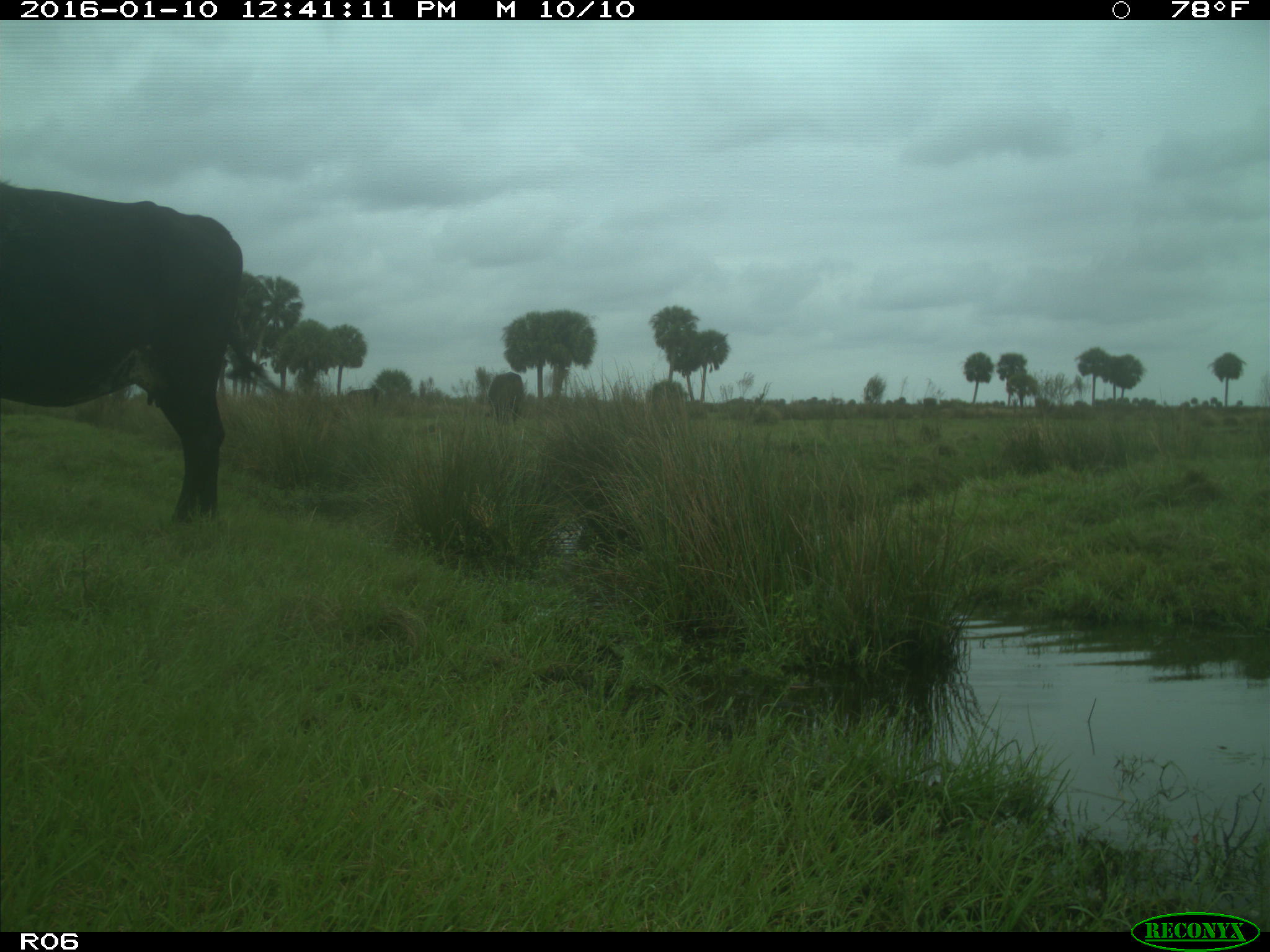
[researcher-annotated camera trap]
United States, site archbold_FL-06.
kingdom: Animalia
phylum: Chordata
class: Mammalia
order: Artiodactyla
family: Bovidae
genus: Bos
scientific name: Bos taurus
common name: domestic cow